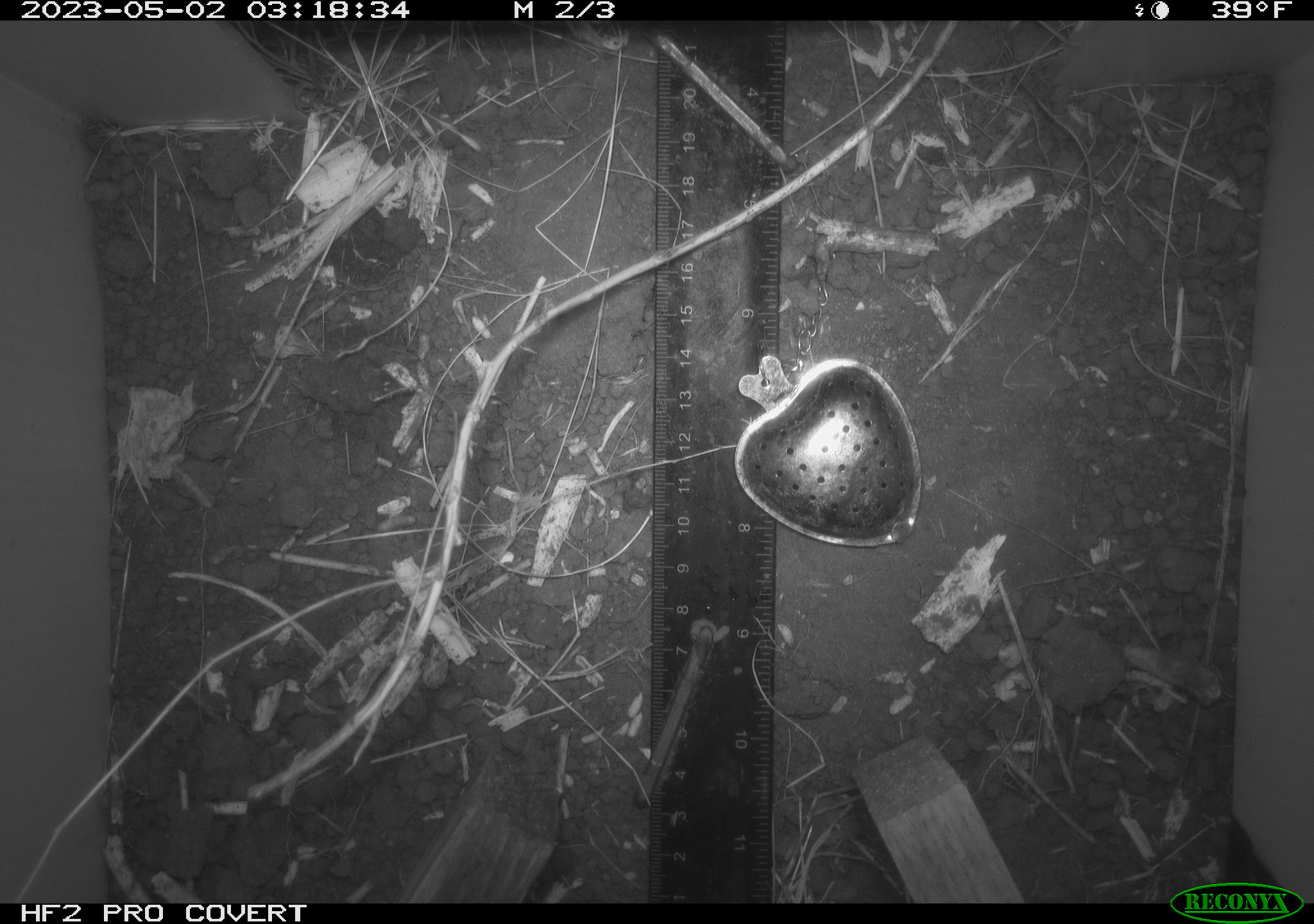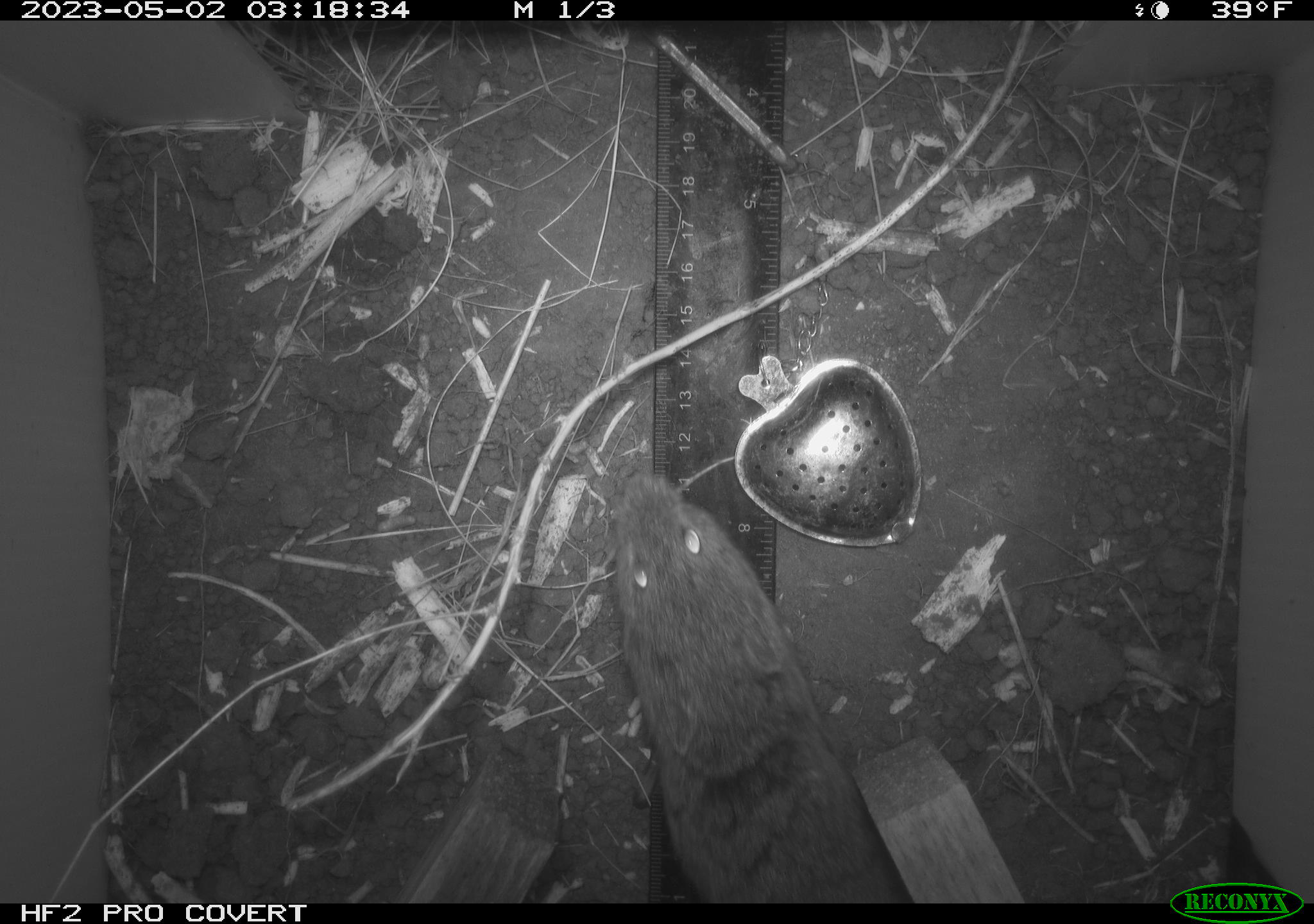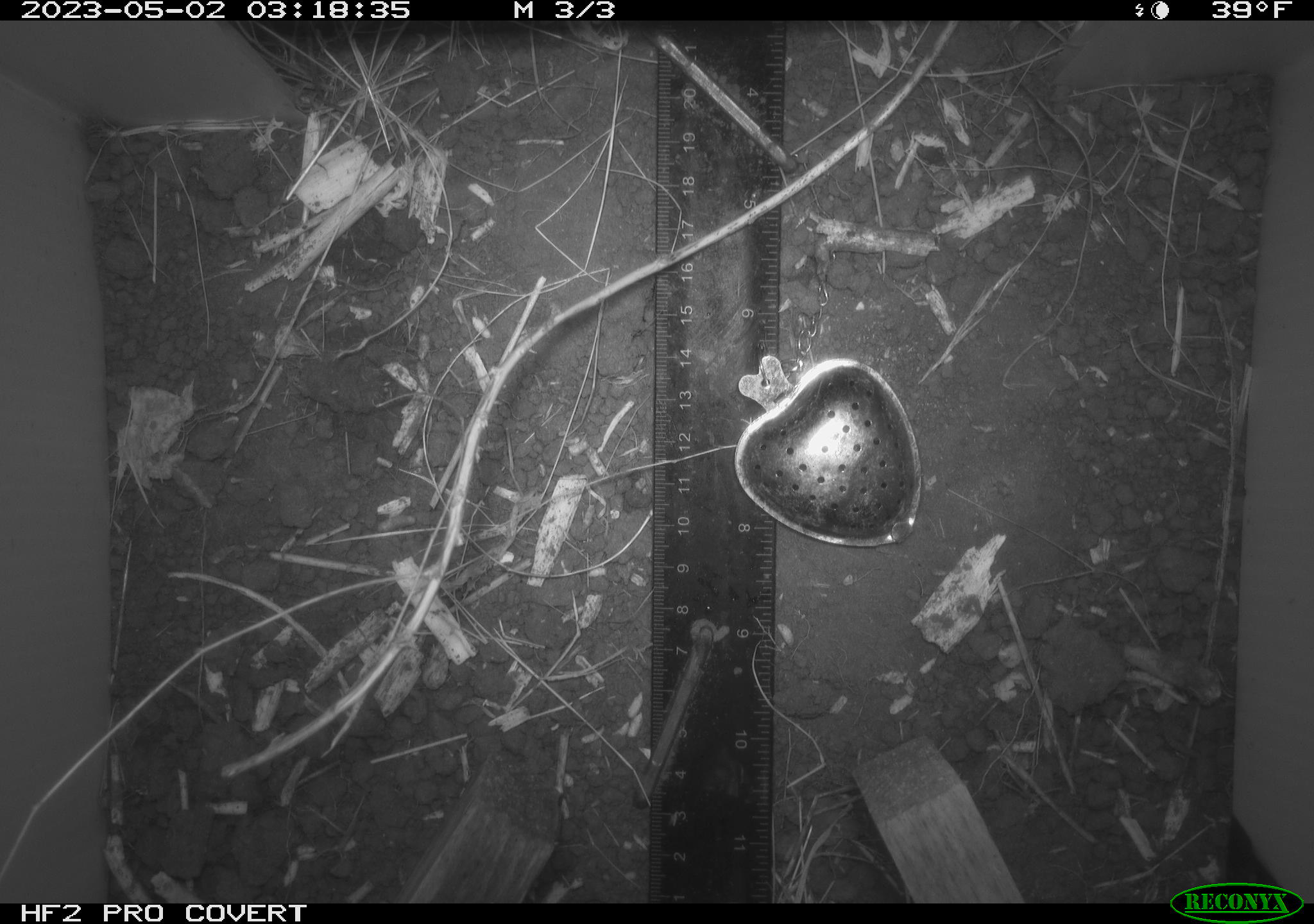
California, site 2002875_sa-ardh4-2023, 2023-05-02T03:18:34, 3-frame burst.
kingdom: Animalia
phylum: Chordata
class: Mammalia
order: Rodentia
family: Cricetidae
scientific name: Arvicolinae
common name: voles, lemmings, and muskrats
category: arvicolinae subfamily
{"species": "arvicolinae subfamily (voles, lemmings, and muskrats) (Arvicolinae)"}